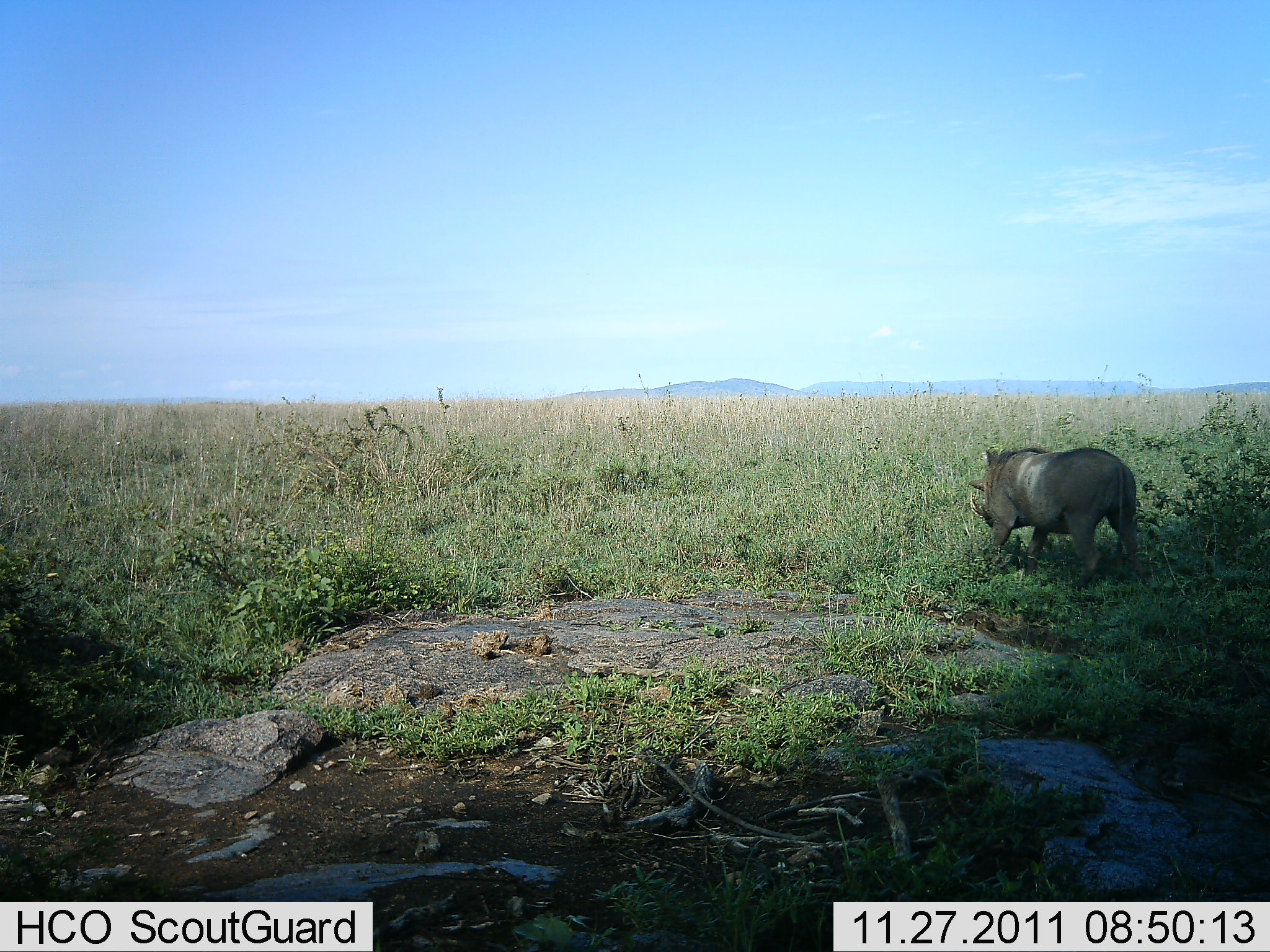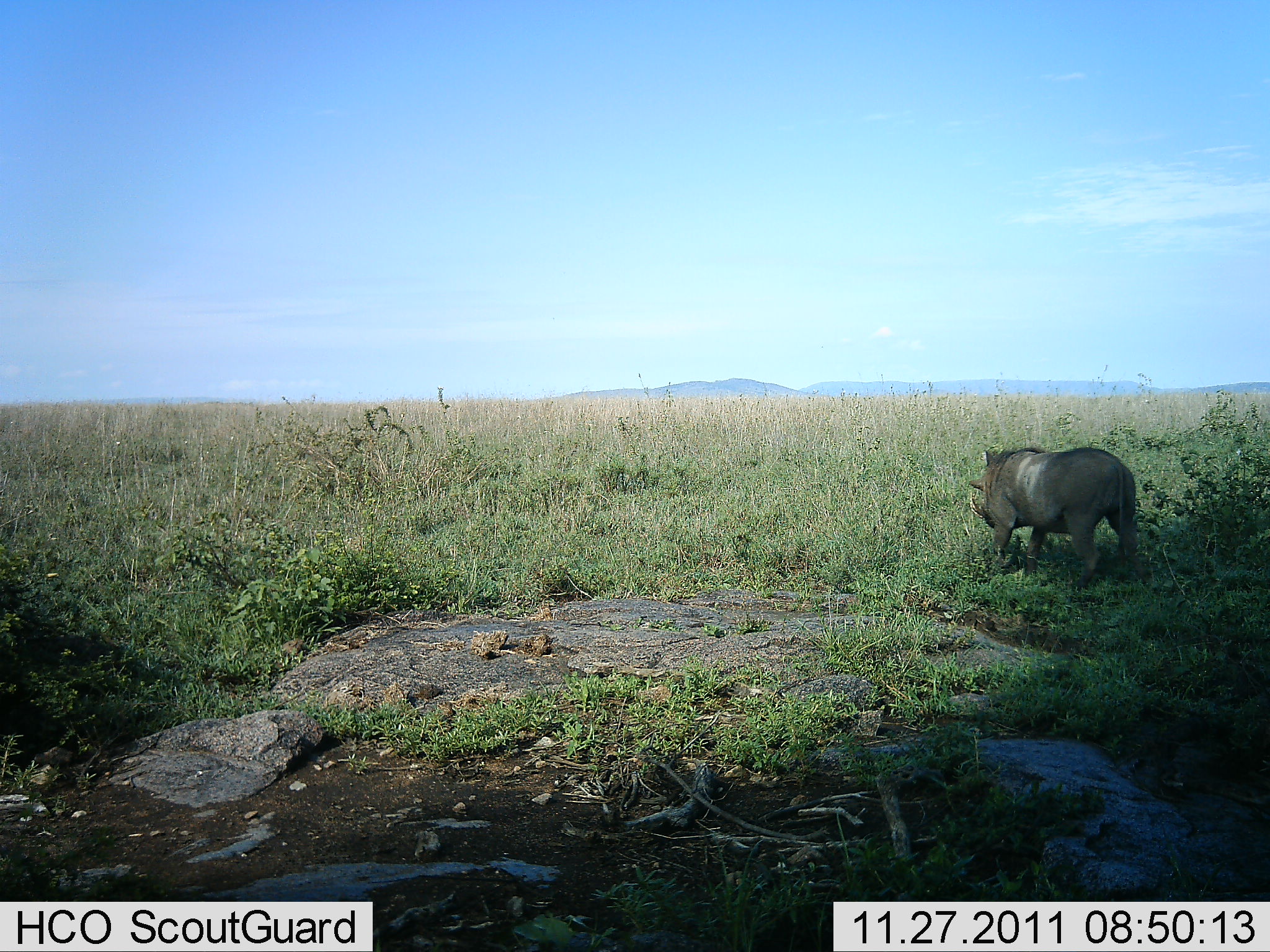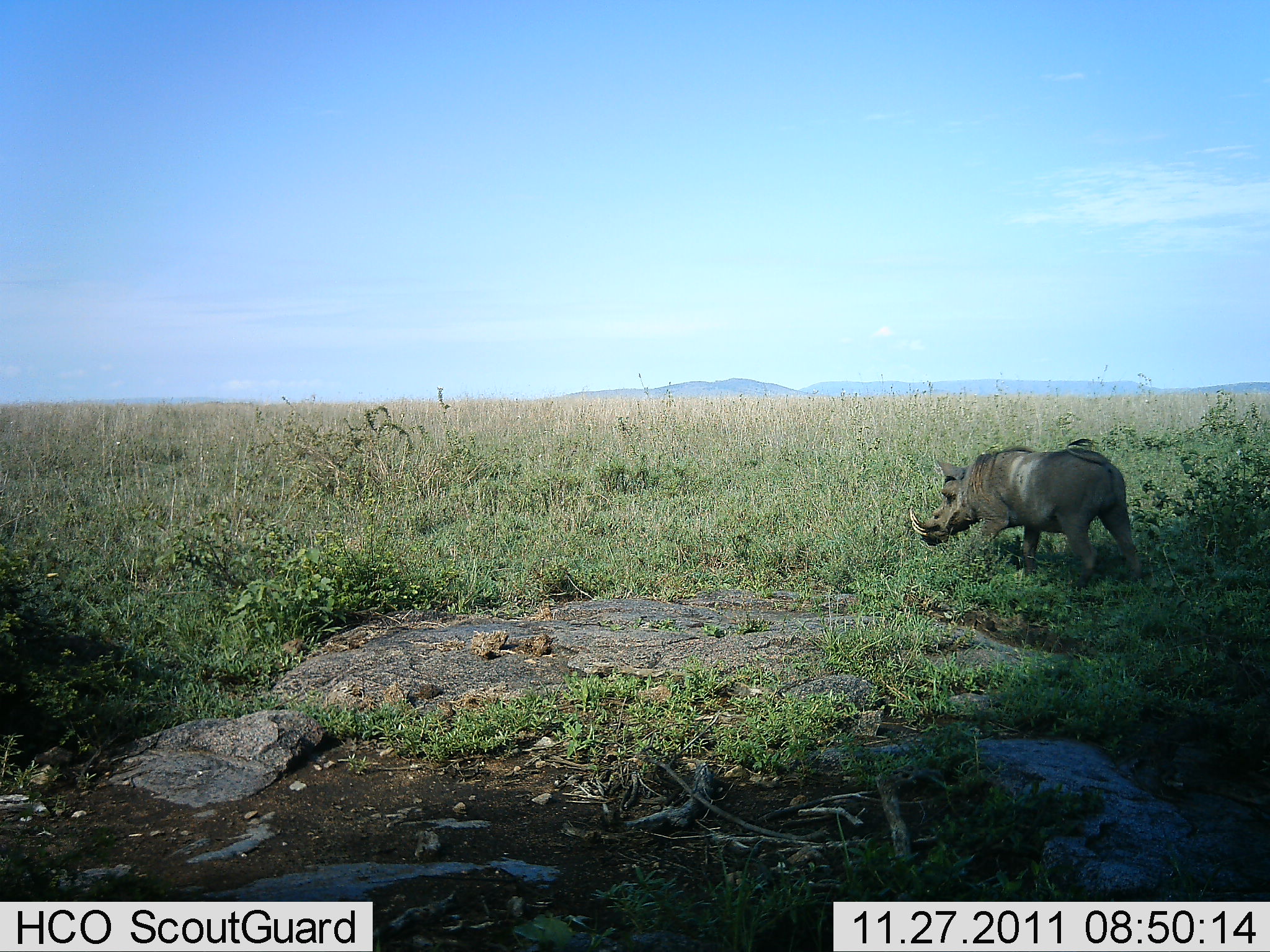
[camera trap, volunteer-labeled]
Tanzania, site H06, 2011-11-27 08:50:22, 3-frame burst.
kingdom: Animalia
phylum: Chordata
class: Mammalia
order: Artiodactyla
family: Suidae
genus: Phacochoerus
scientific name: Phacochoerus africanus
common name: warthog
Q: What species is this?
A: Warthog (Phacochoerus africanus).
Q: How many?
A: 1.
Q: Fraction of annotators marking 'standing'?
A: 64%.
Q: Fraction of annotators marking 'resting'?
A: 0%.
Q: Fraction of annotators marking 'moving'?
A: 29%.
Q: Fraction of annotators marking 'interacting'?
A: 0%.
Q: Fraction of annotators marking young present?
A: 0%.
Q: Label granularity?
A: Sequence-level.